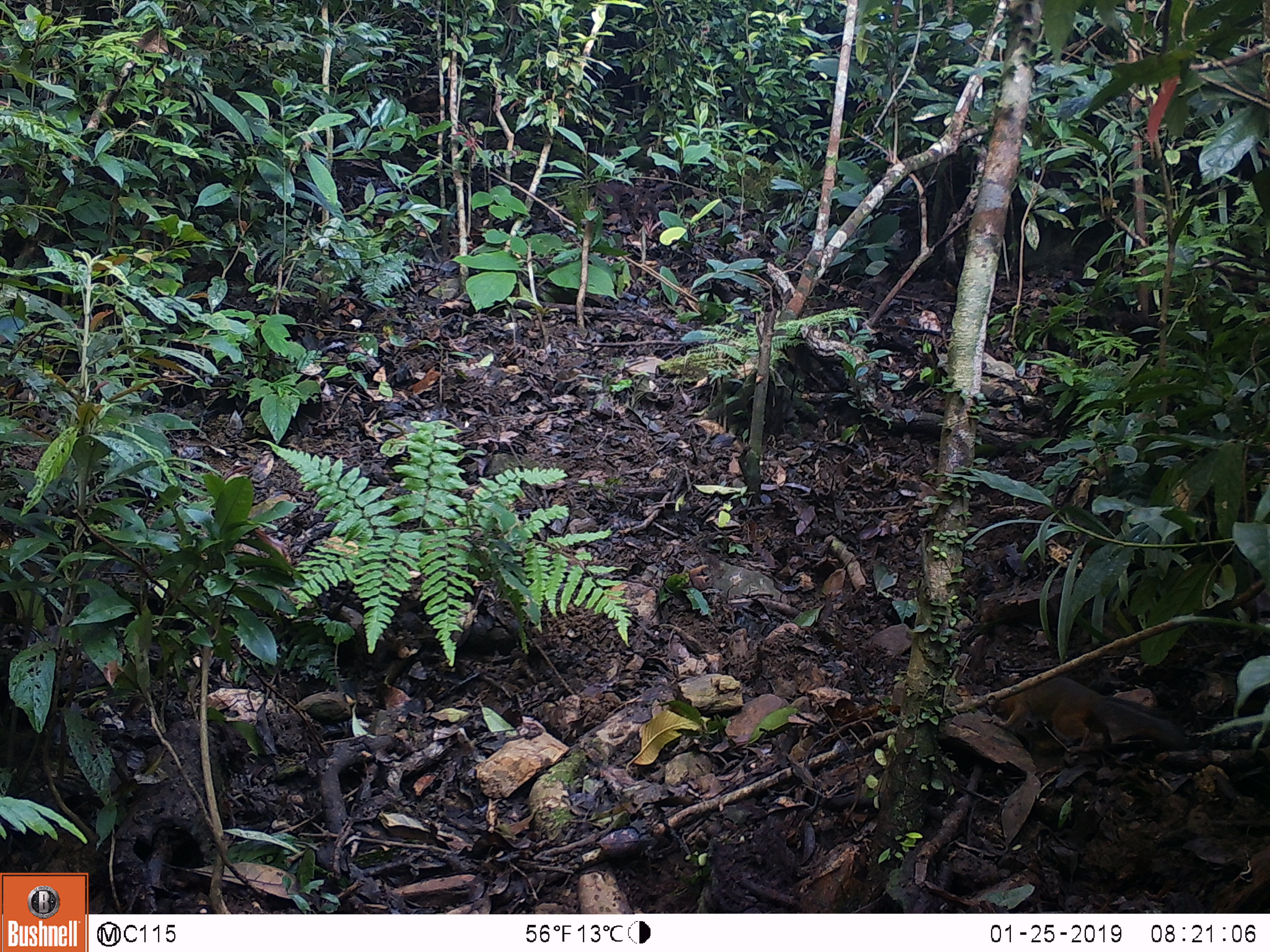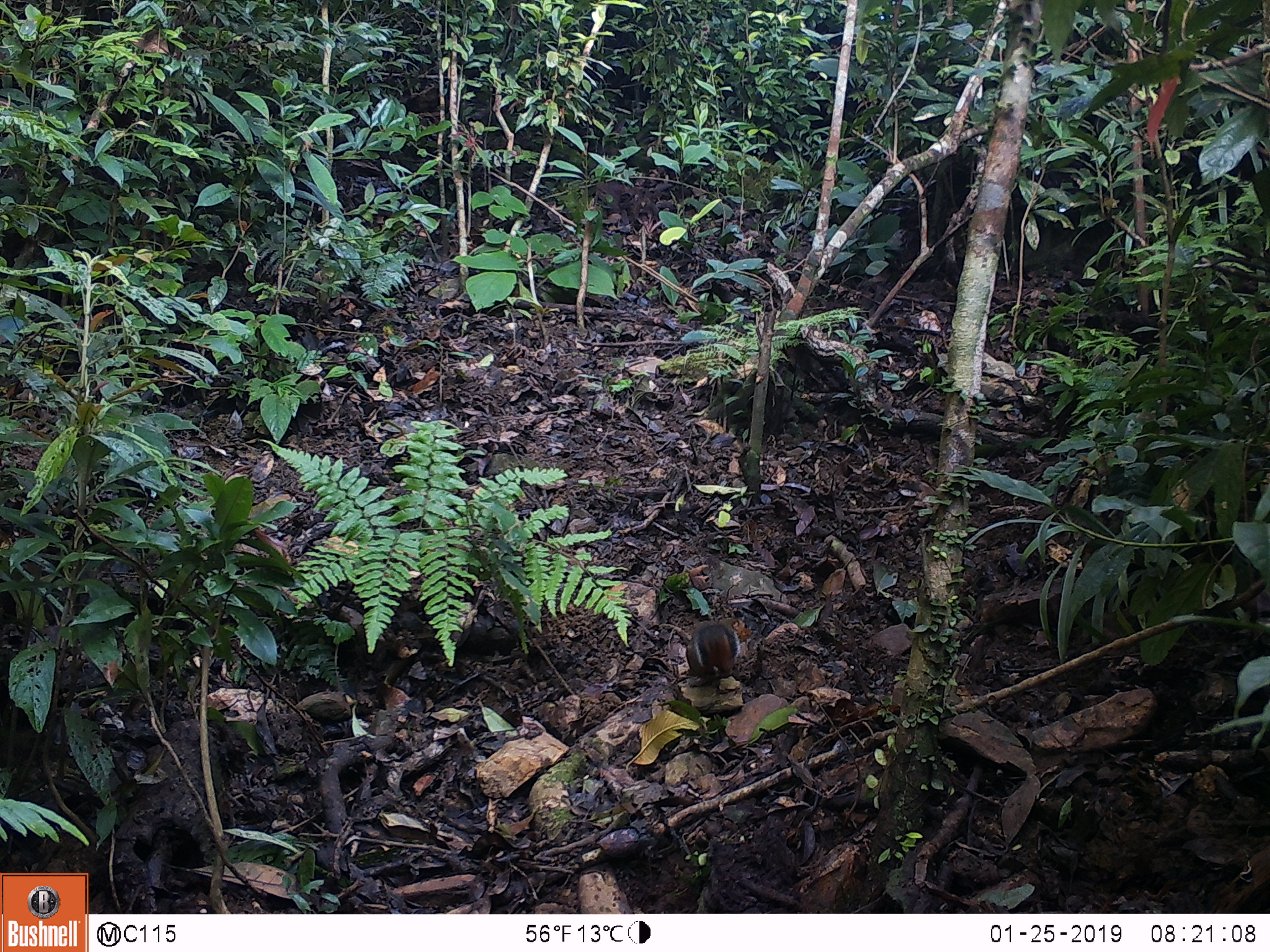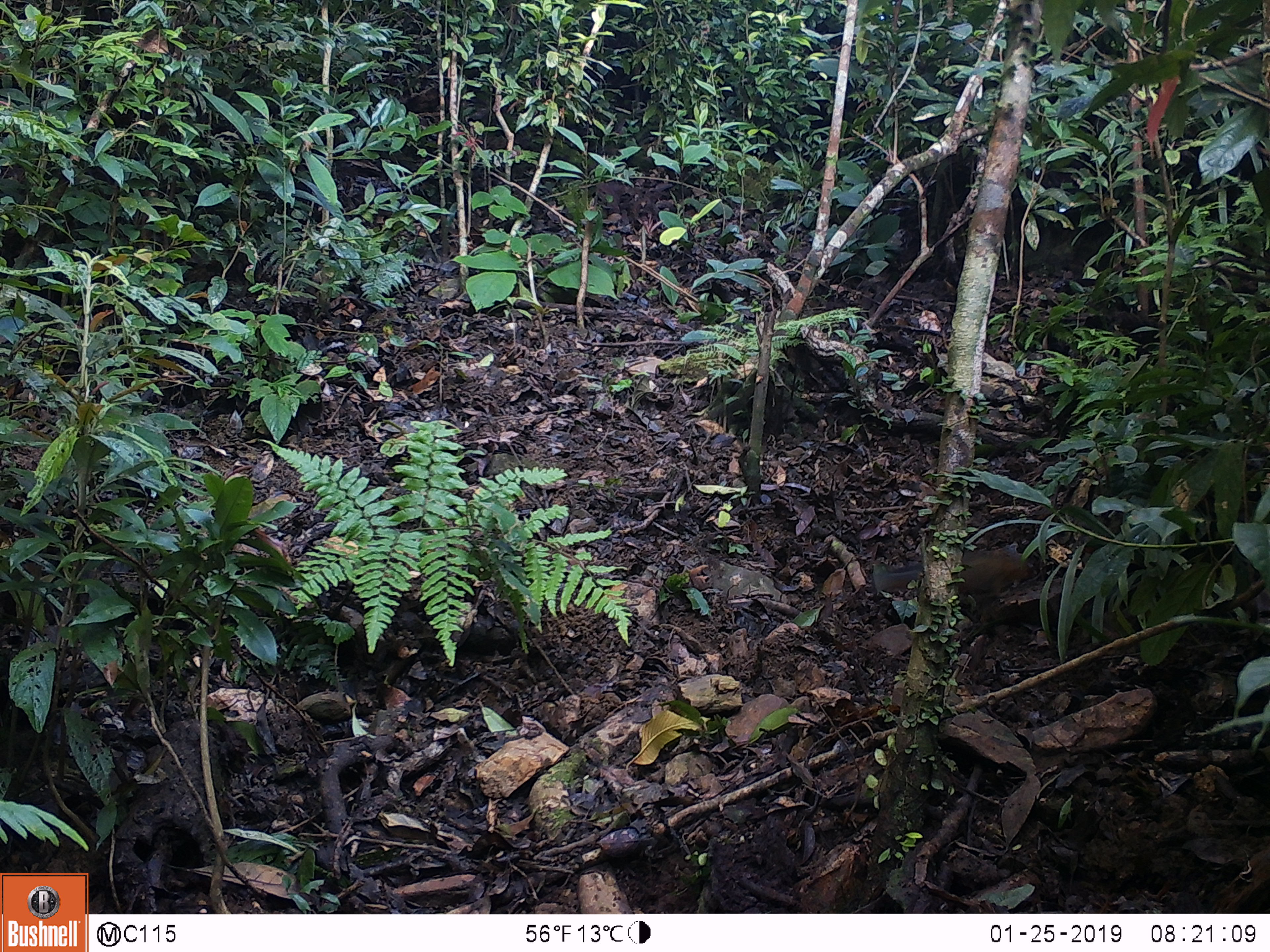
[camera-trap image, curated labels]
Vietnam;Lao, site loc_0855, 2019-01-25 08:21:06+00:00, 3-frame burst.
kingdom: Animalia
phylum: Chordata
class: Mammalia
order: Rodentia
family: Sciuridae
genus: Dremomys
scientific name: Dremomys rufigenis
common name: red-cheeked squirrel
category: red cheeked squirrel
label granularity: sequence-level